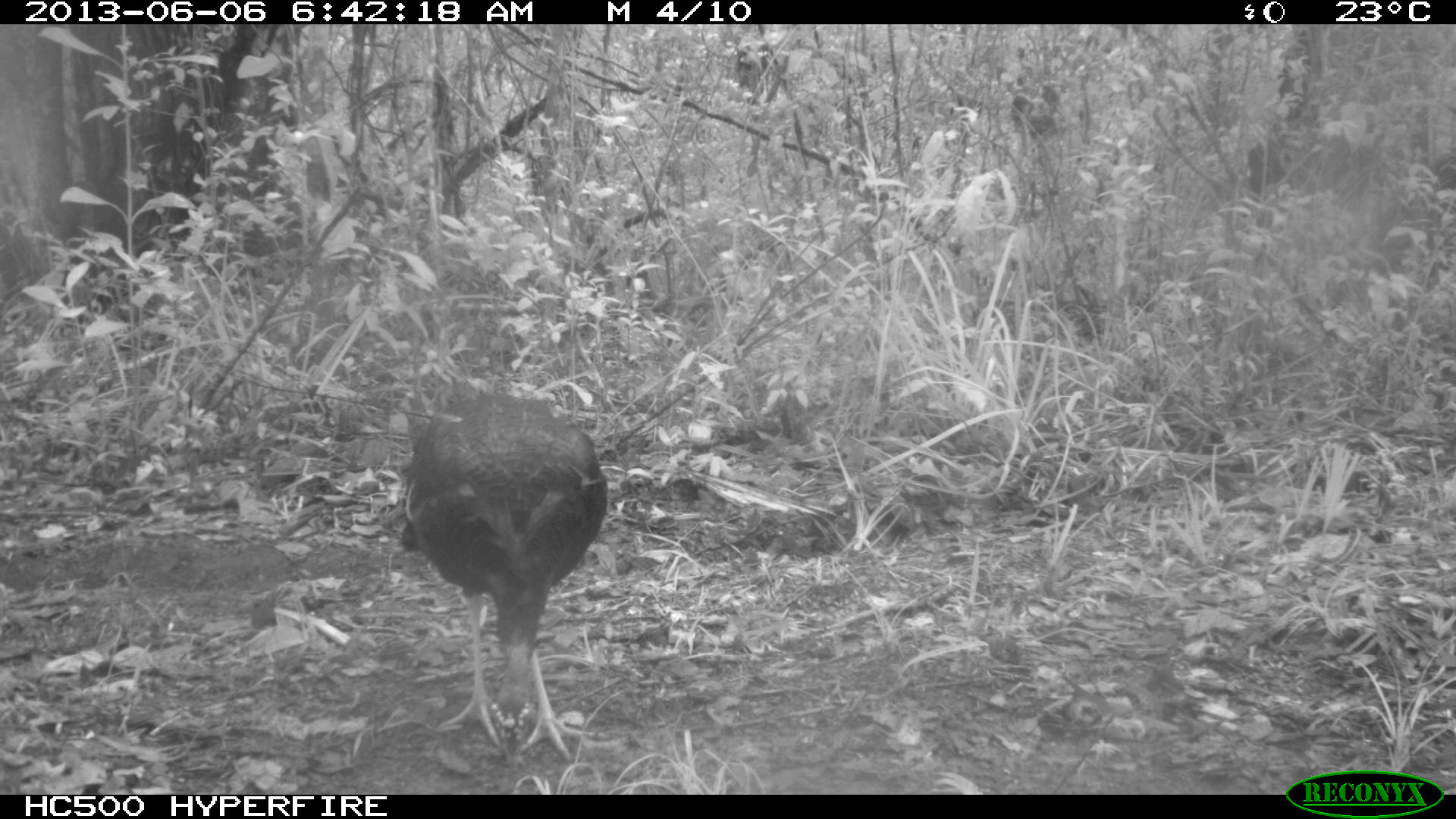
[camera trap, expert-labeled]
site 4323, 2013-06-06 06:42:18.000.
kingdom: Animalia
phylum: Chordata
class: Aves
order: Galliformes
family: Phasianidae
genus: Meleagris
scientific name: Meleagris ocellata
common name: ocellated turkey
Meleagris ocellata (ocellated turkey), count 1, sex male.